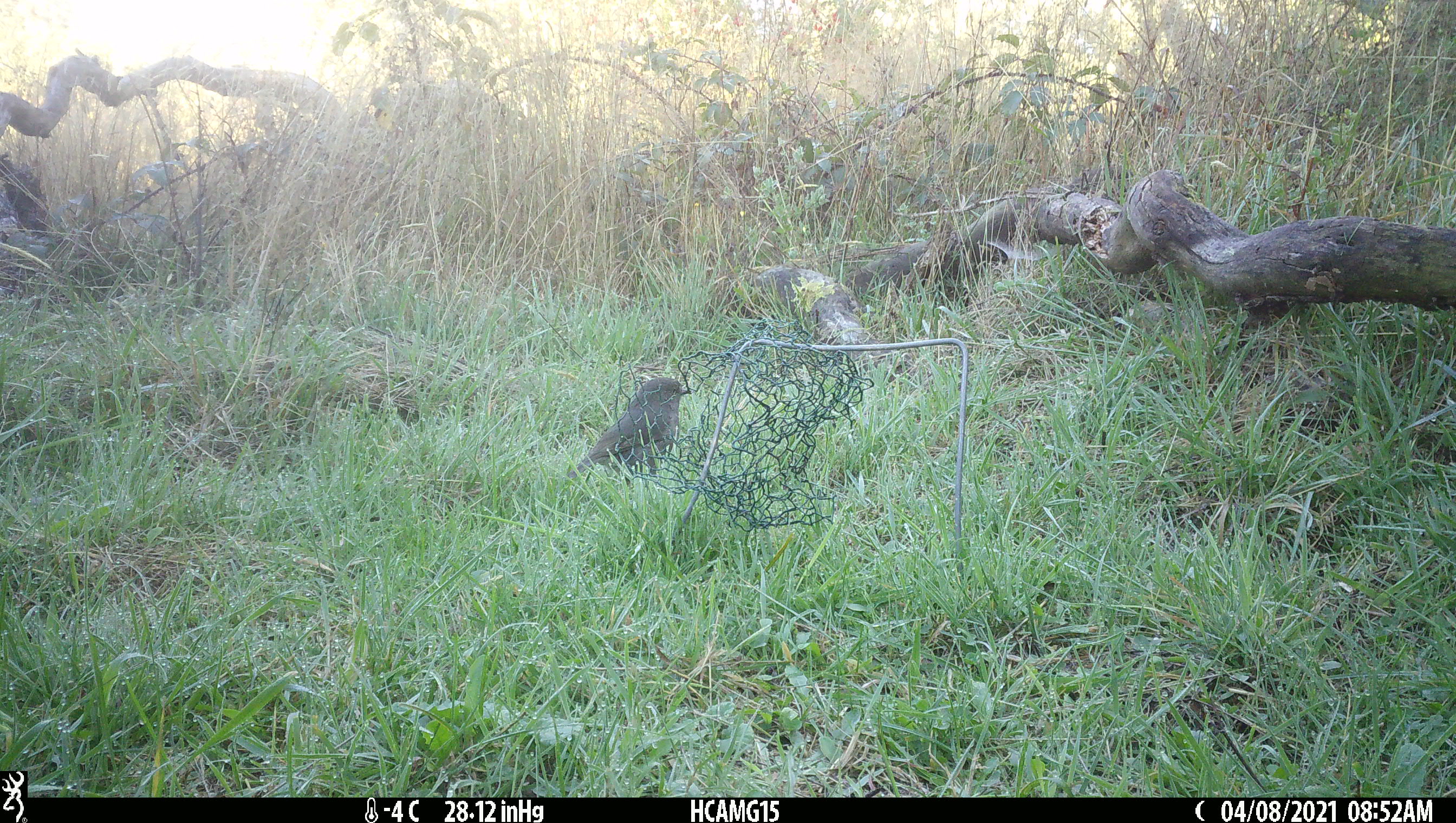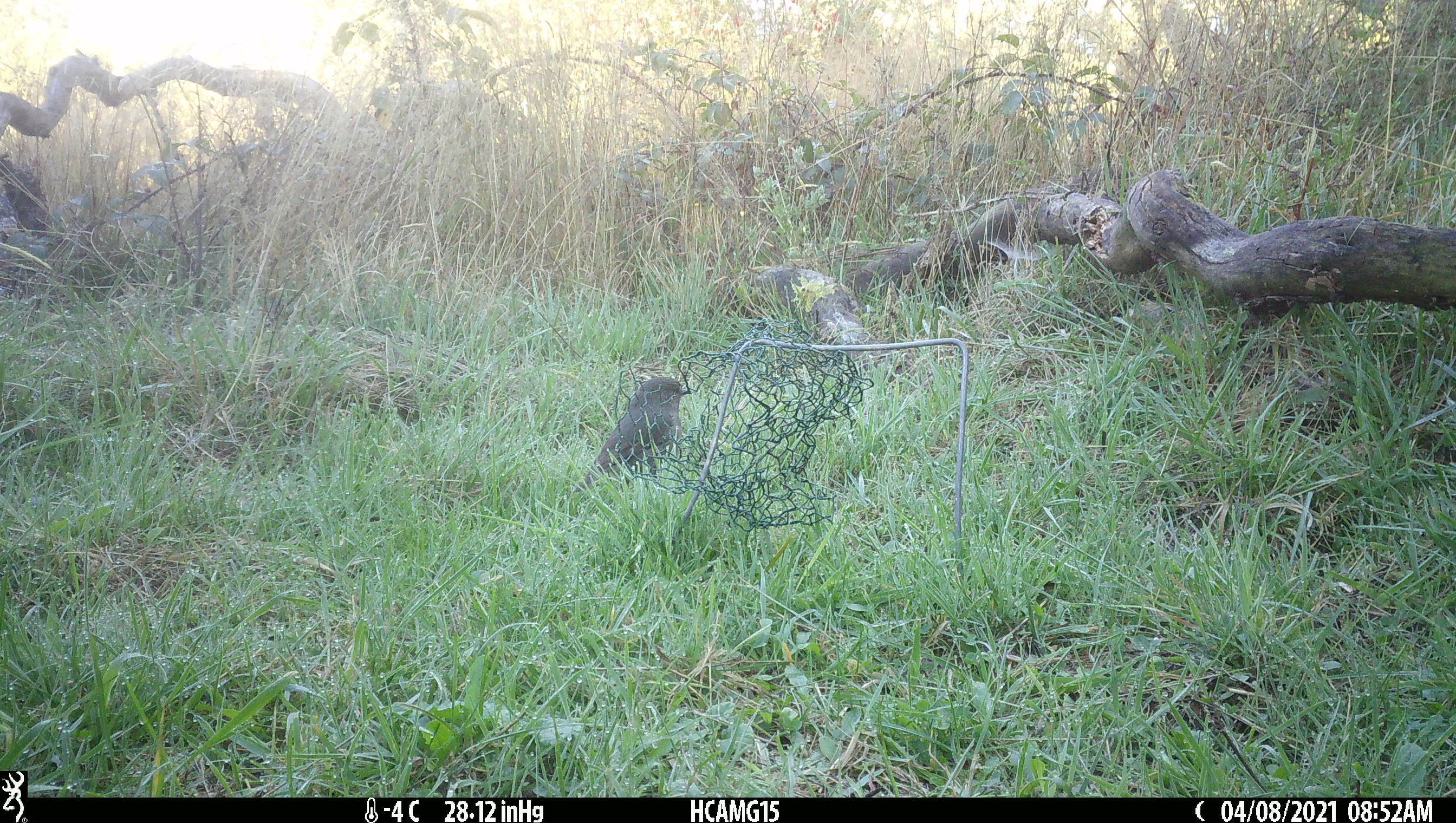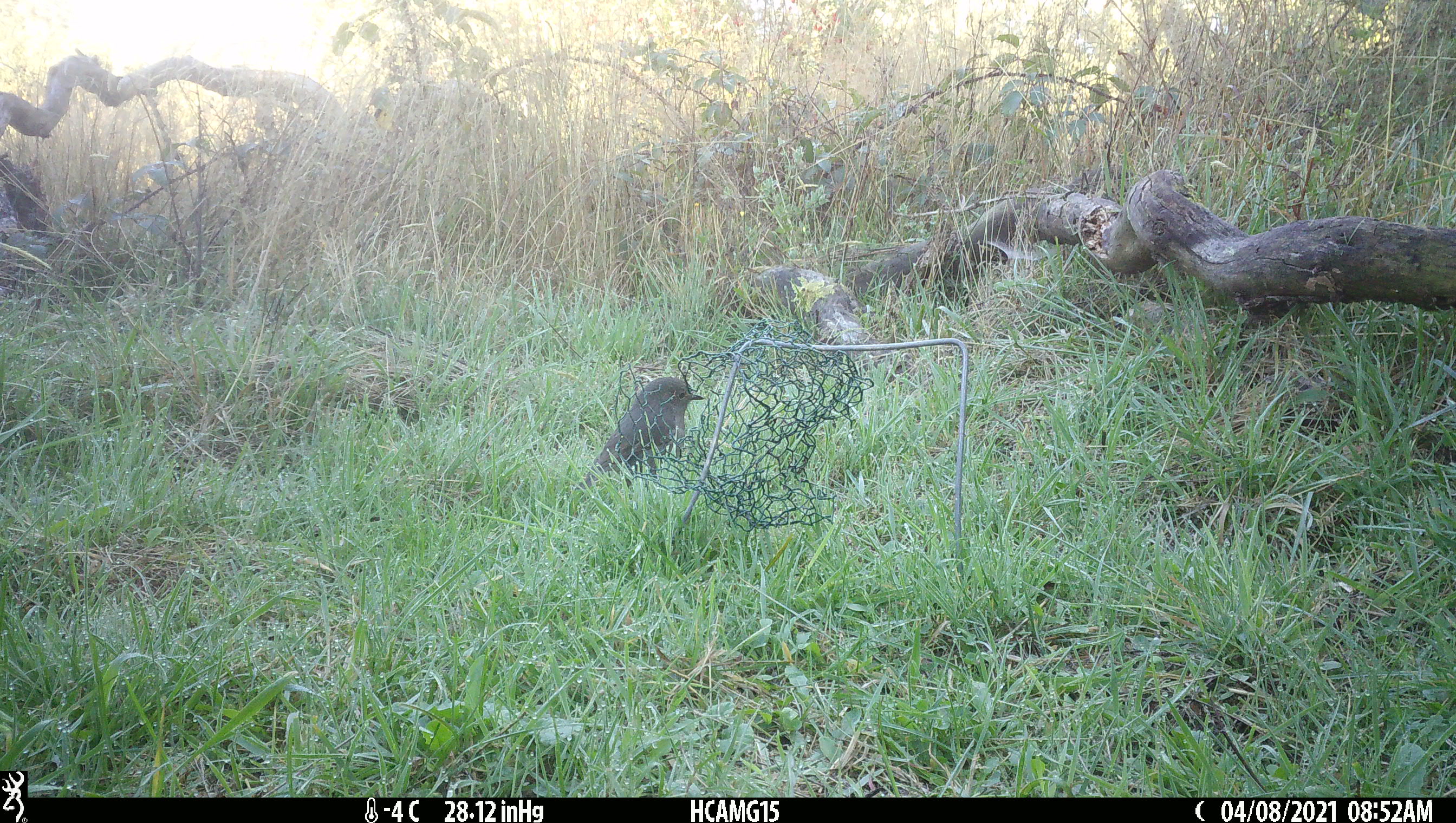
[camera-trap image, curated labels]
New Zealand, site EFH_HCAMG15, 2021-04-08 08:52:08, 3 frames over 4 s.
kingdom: Animalia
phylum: Chordata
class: Aves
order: Passeriformes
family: Petroicidae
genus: Petroica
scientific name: Petroica australis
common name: new zealand robin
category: robin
Robin (new zealand robin) (Petroica australis).